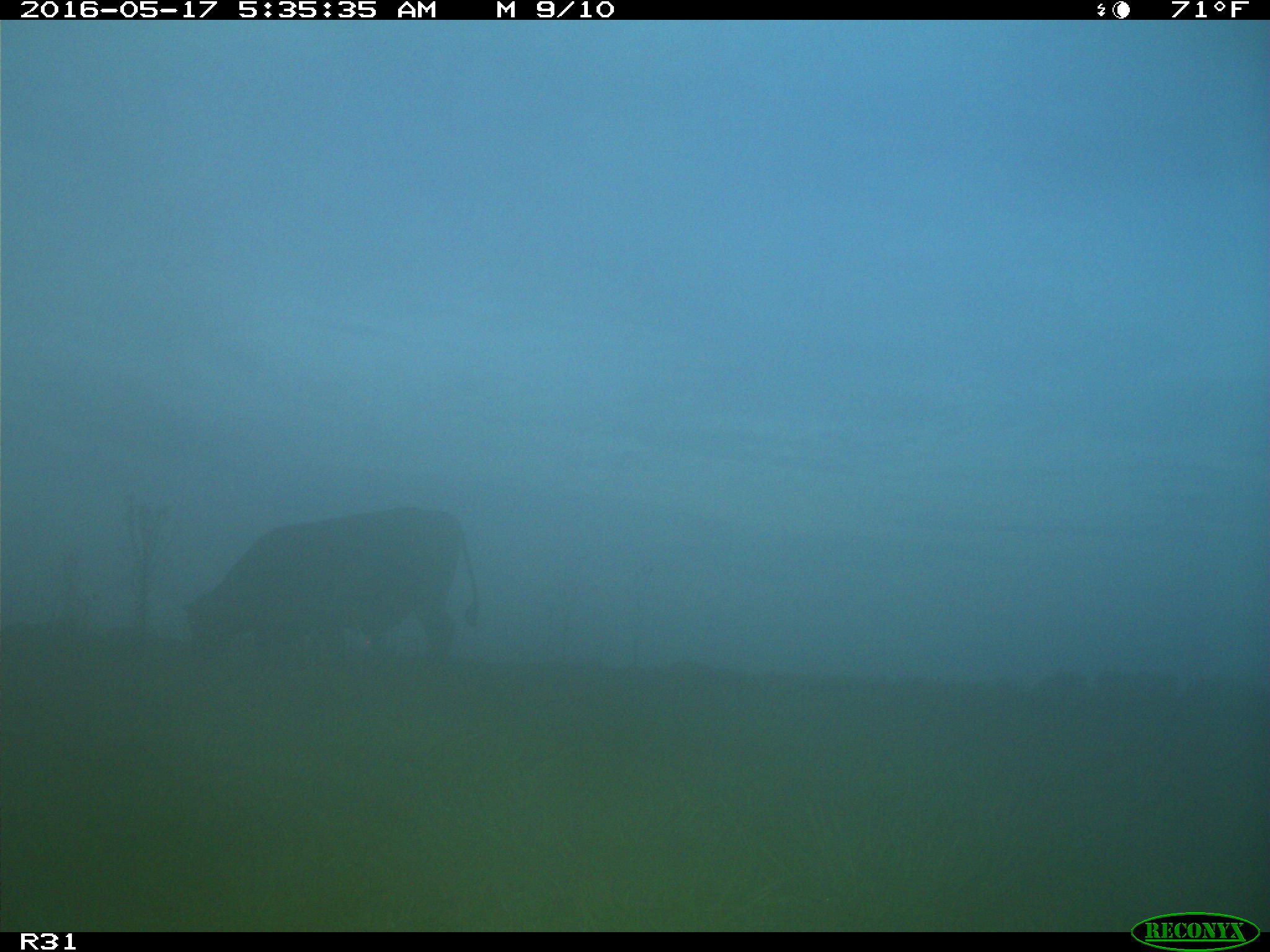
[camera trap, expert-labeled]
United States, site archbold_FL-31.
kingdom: Animalia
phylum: Chordata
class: Mammalia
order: Artiodactyla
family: Bovidae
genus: Bos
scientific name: Bos taurus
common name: domestic cow